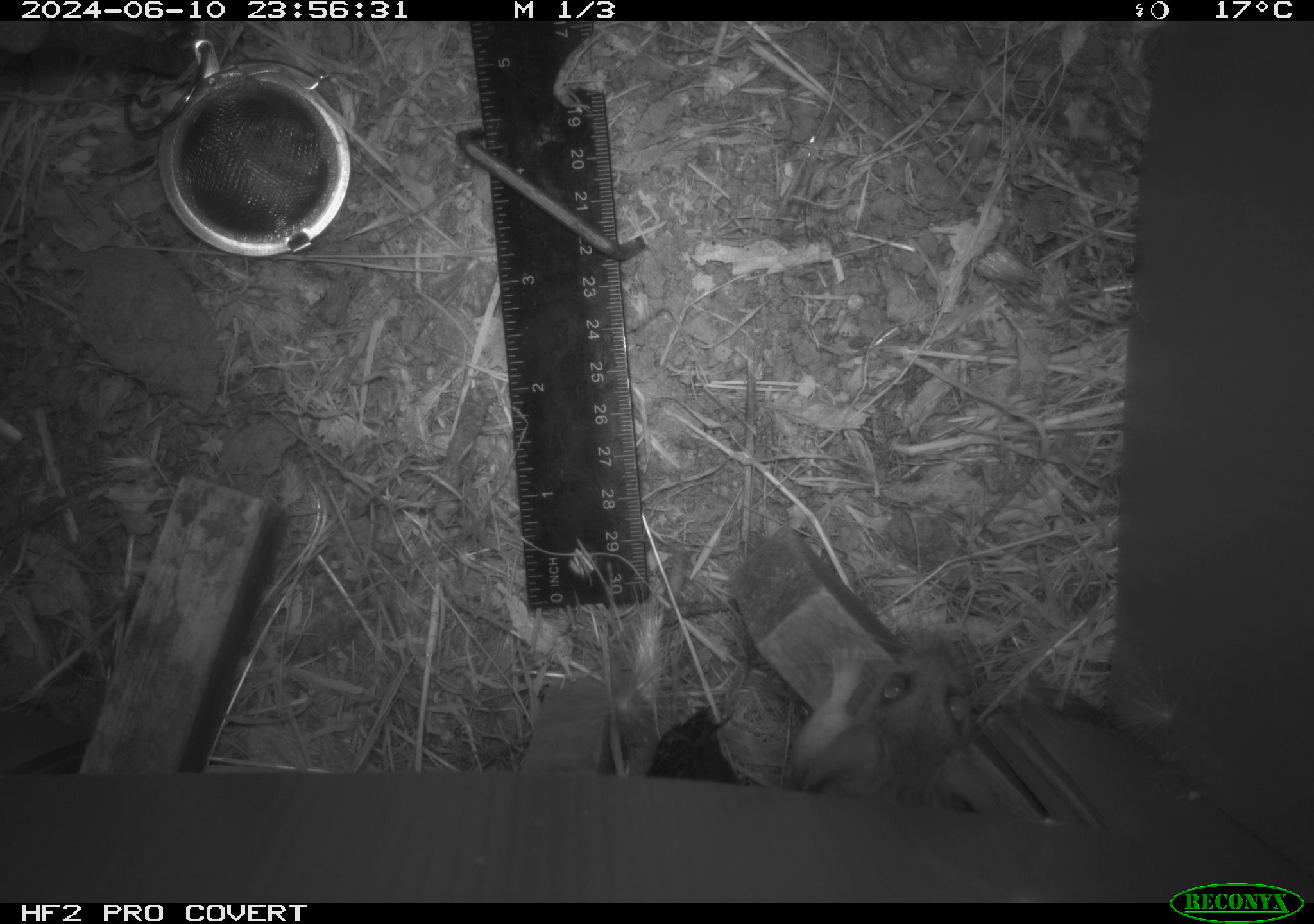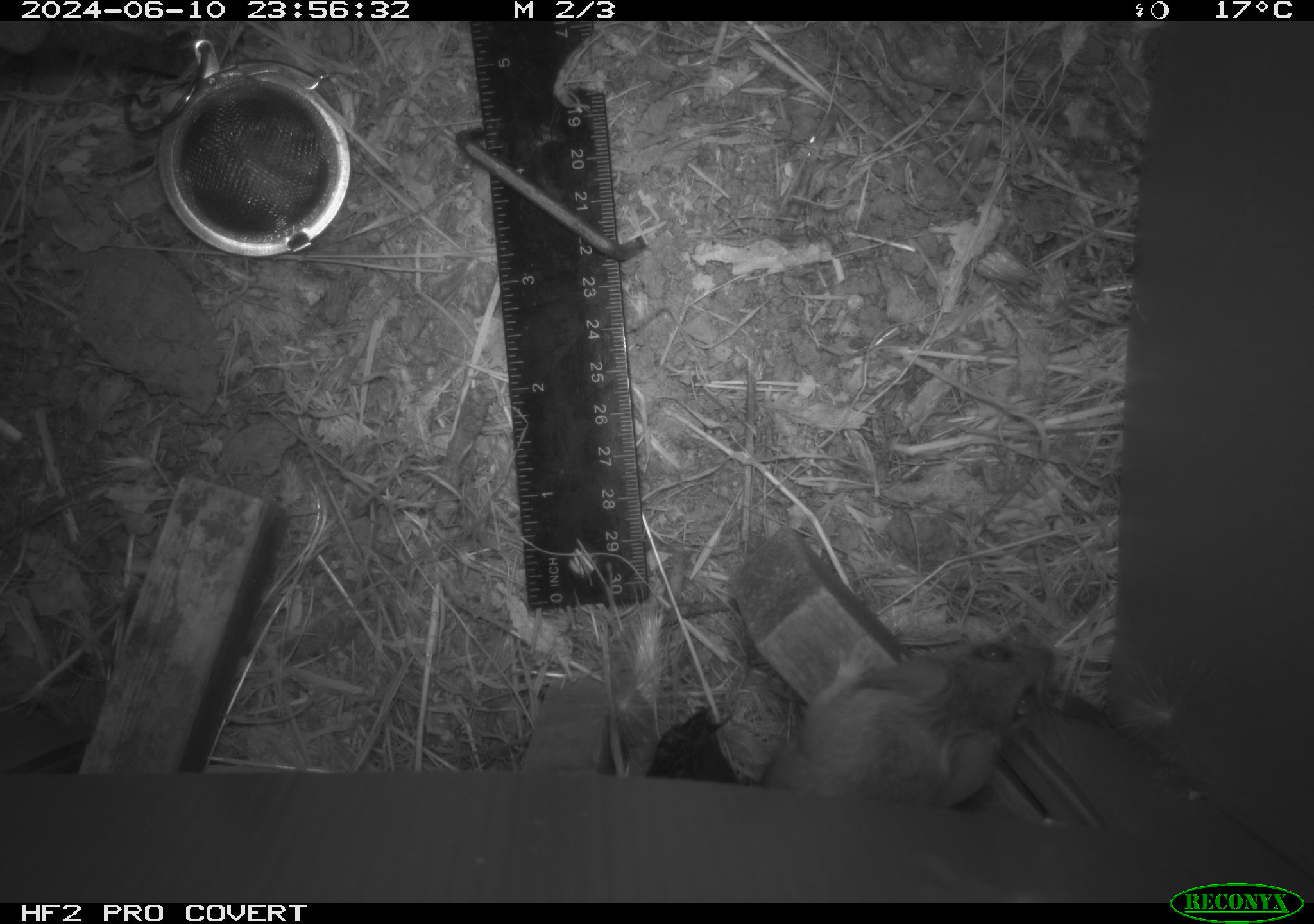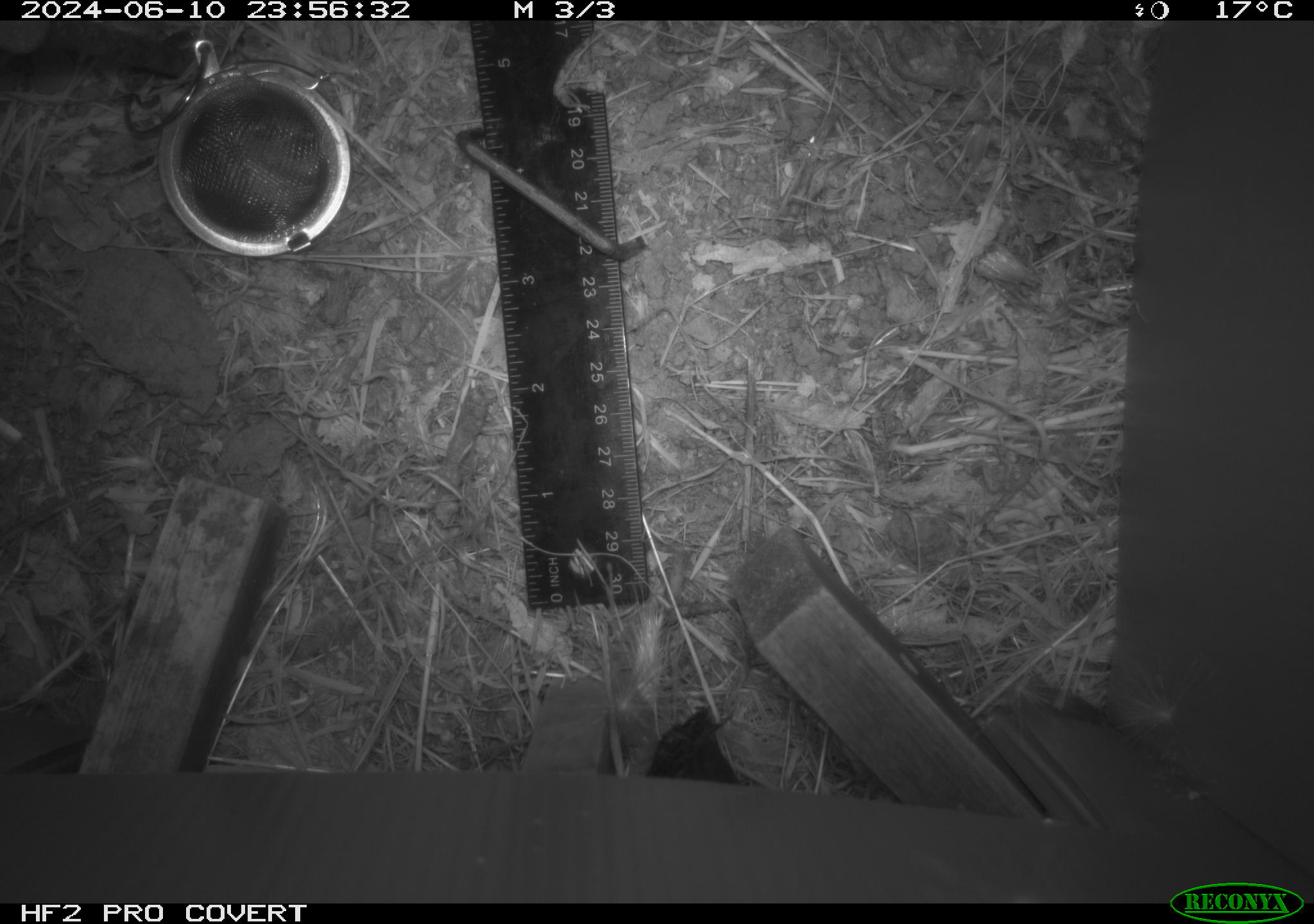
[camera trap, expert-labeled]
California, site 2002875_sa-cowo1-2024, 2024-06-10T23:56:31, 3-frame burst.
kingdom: Animalia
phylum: Chordata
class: Mammalia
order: Rodentia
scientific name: Rodentia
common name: rodent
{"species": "rodent (Rodentia)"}